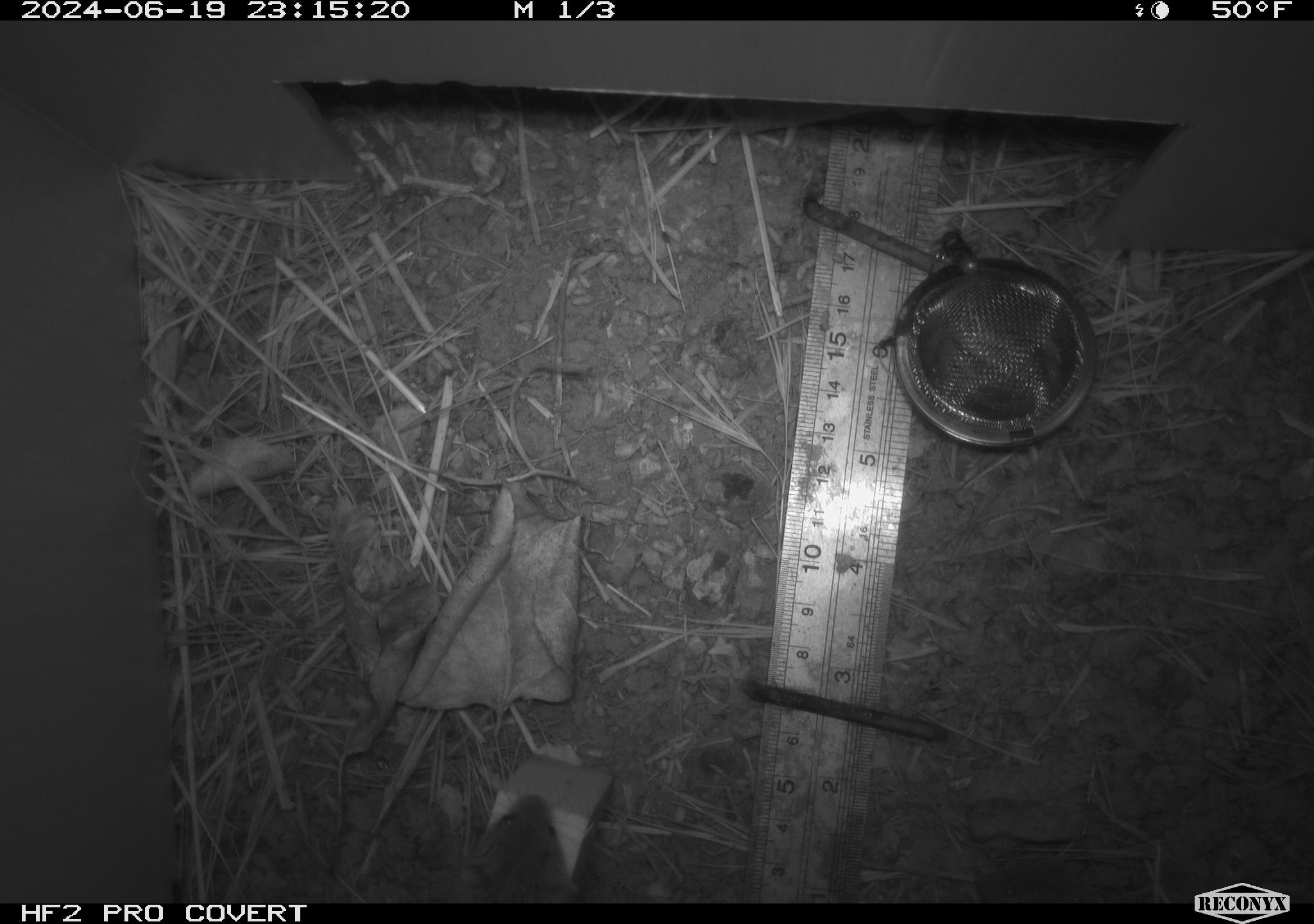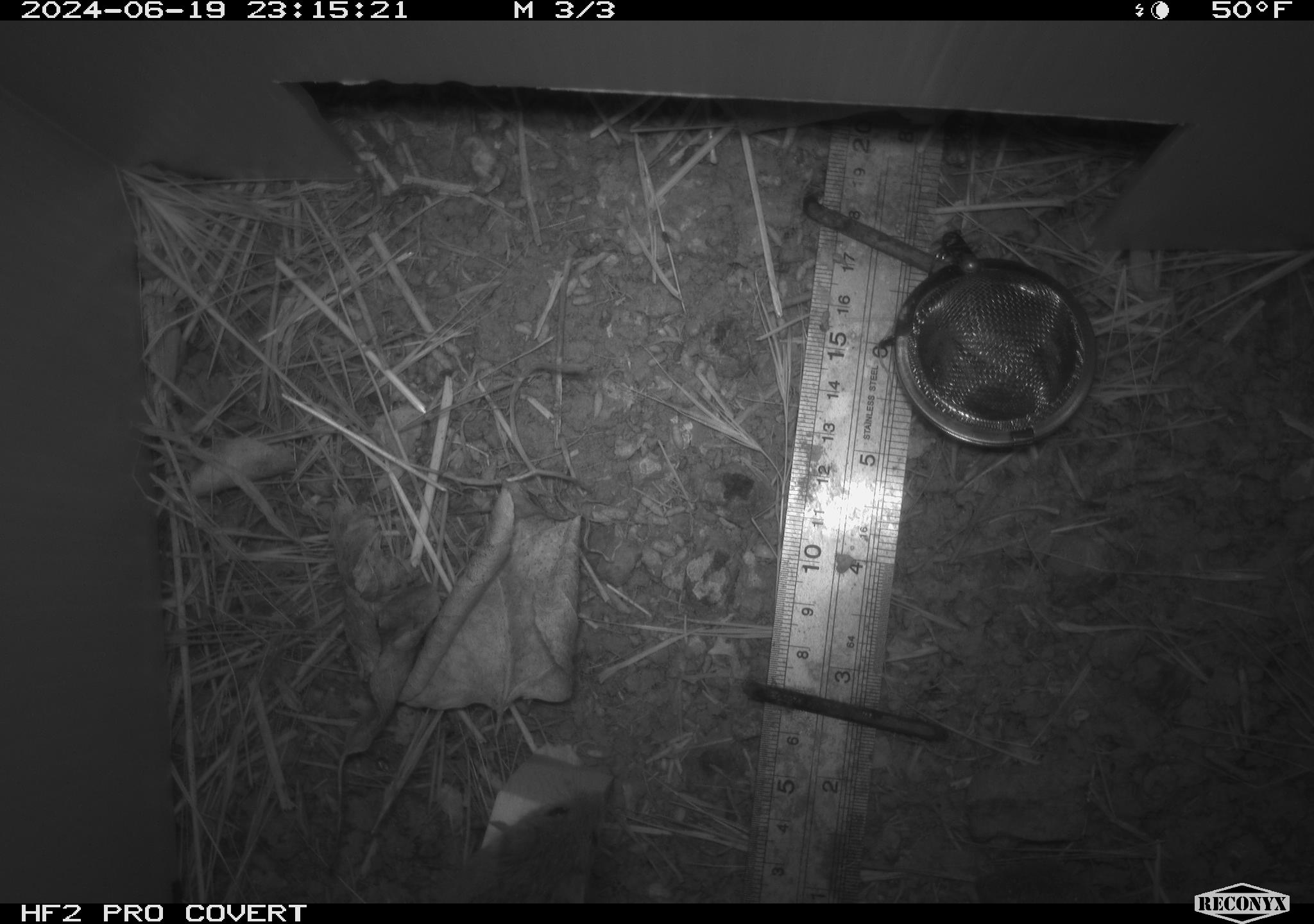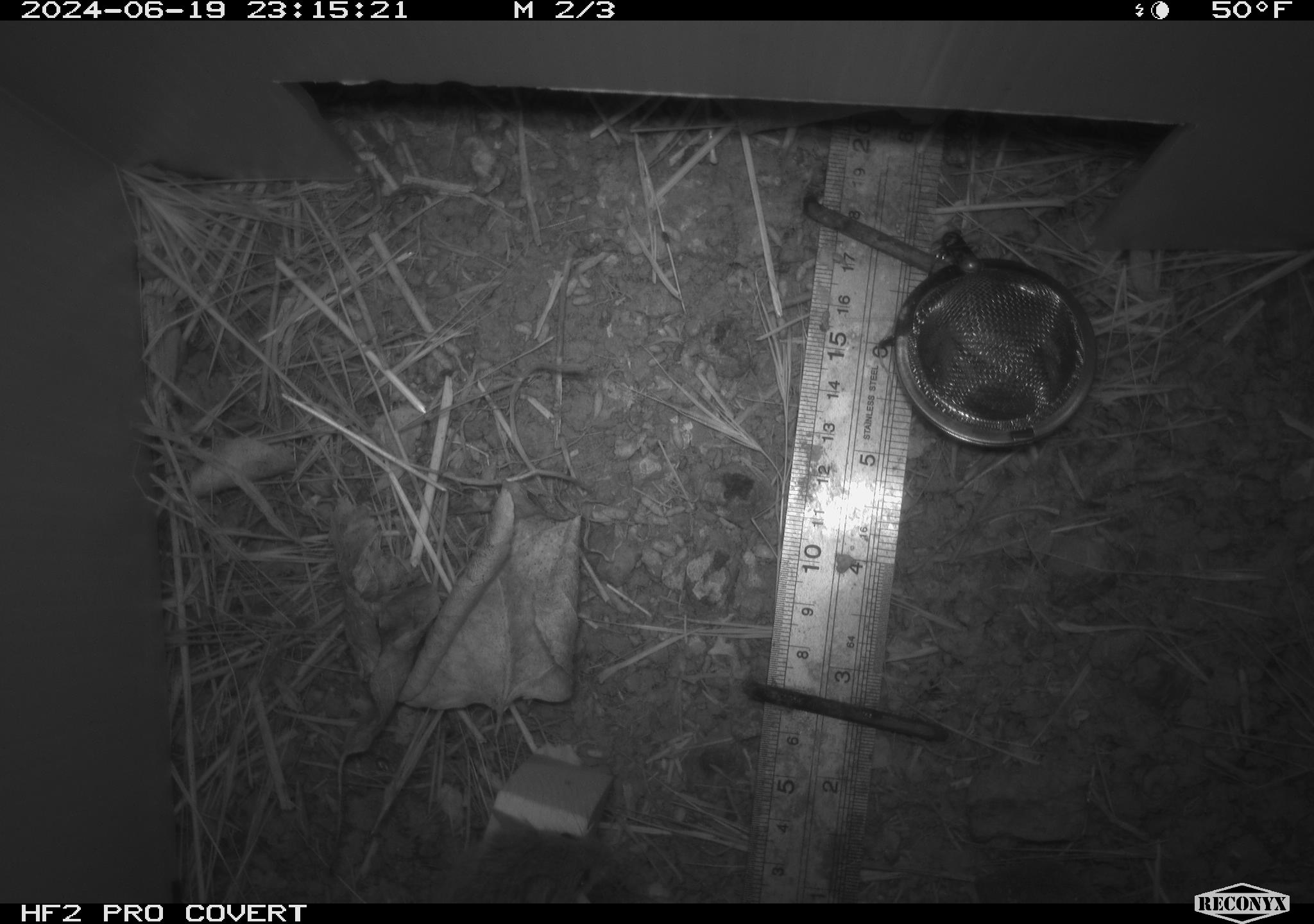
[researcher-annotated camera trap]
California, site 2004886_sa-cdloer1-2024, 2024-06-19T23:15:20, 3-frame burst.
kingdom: Animalia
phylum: Chordata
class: Mammalia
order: Rodentia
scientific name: Rodentia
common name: mouse species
Mouse species (Rodentia).